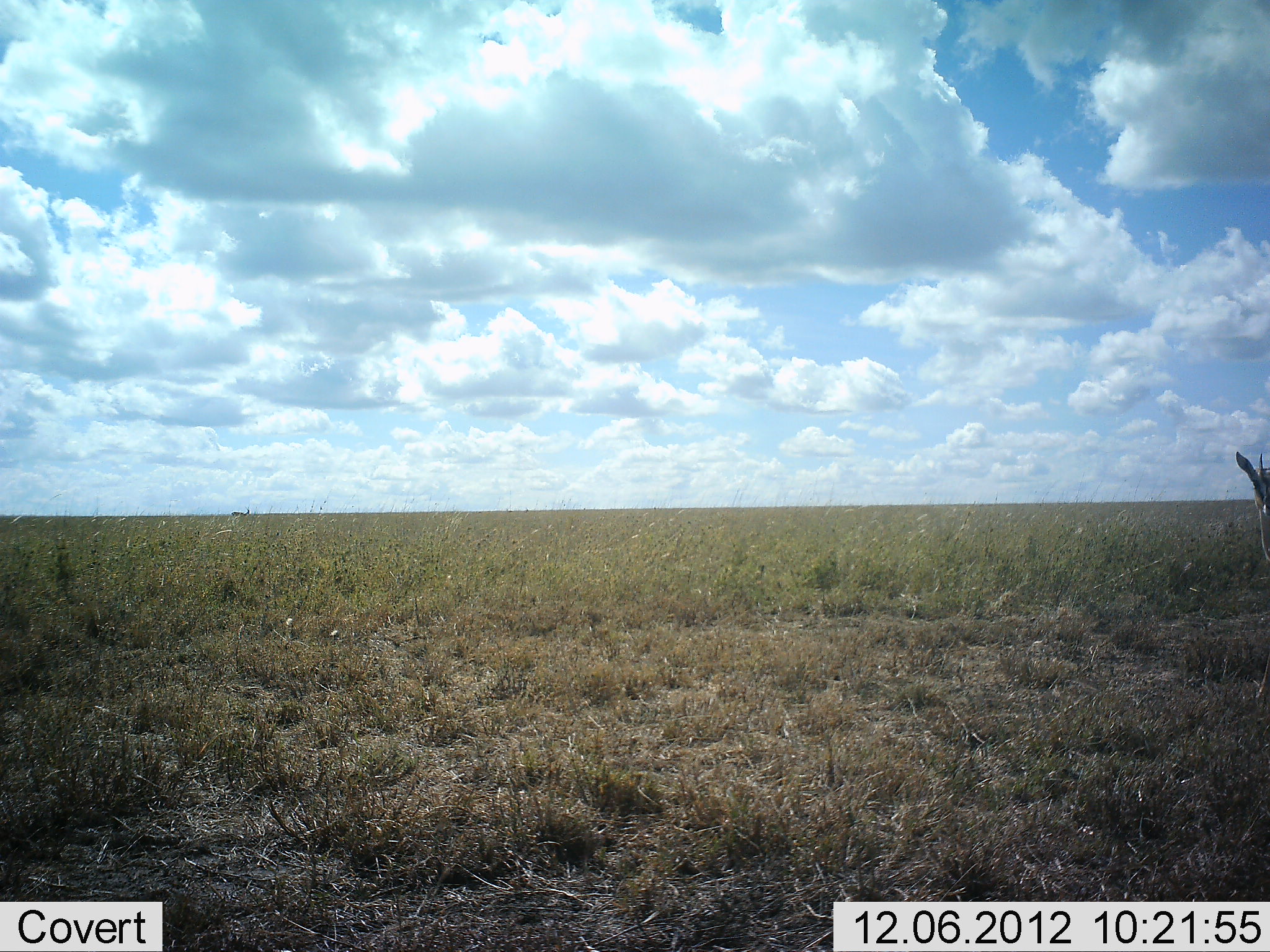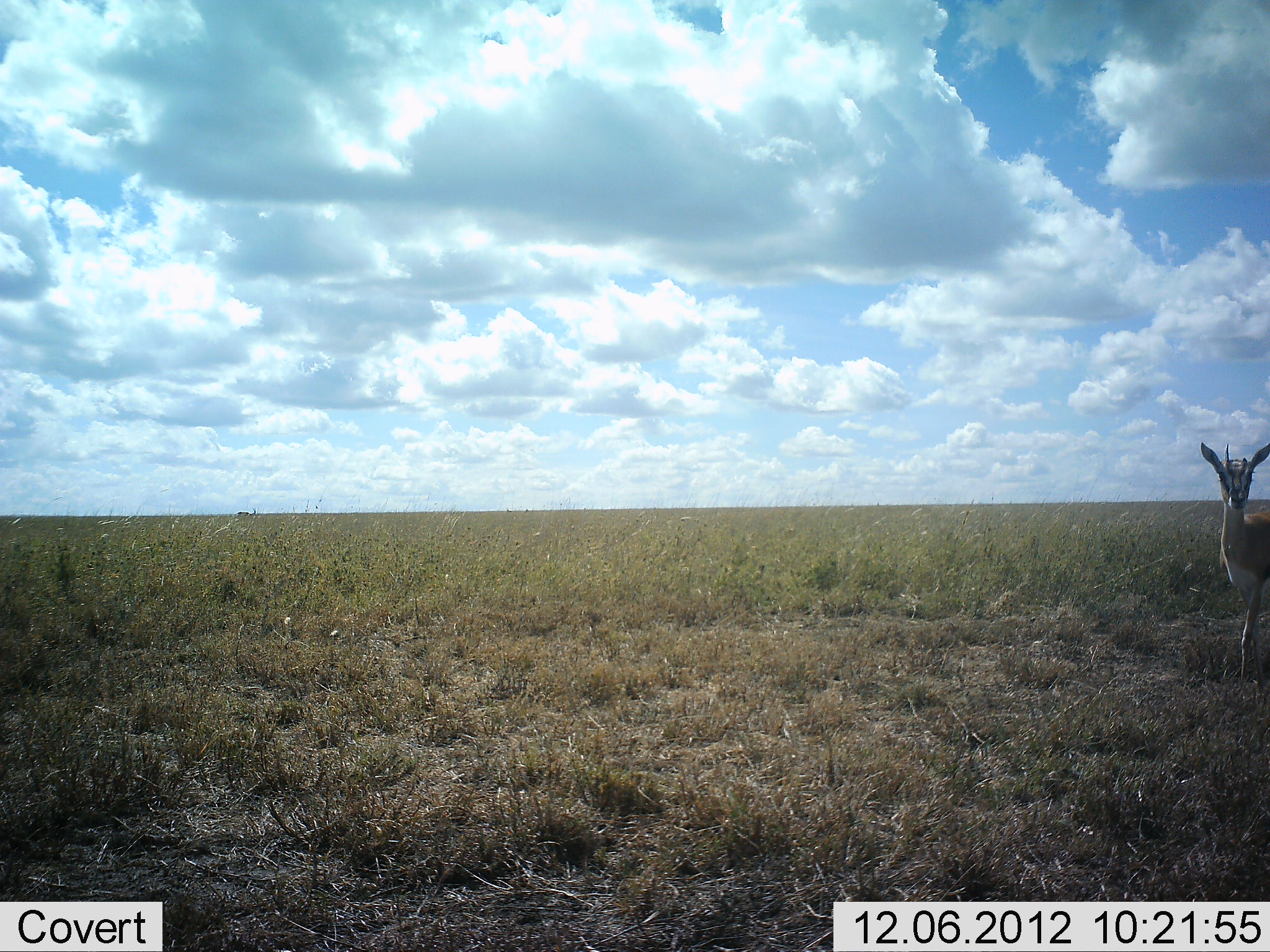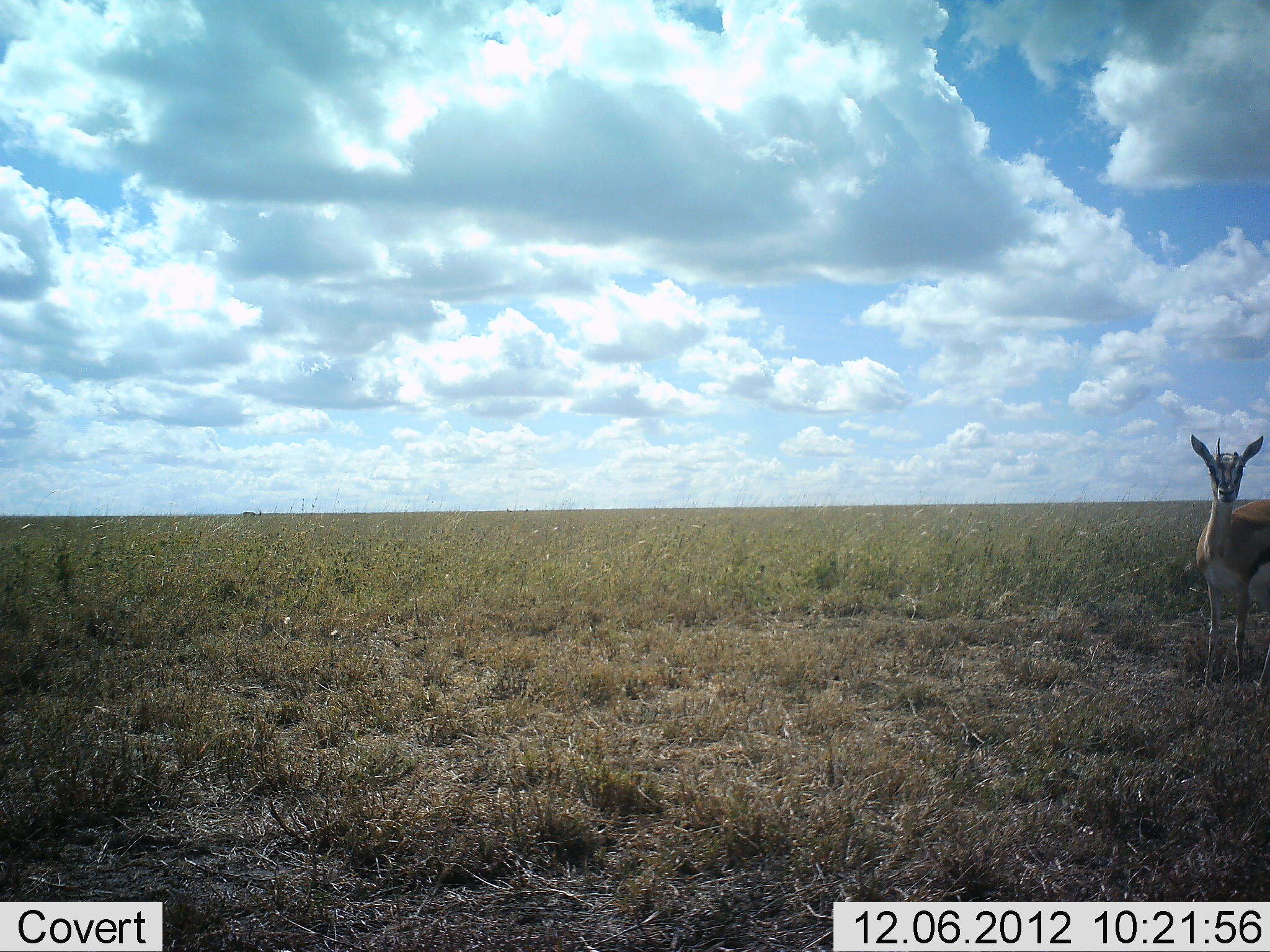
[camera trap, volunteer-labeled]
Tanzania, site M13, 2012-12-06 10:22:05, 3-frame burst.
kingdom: Animalia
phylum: Chordata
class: Mammalia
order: Artiodactyla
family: Bovidae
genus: Eudorcas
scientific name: Eudorcas thomsonii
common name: thomson's gazelle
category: gazellethomsons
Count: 1.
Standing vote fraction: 39%.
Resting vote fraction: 0%.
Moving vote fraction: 61%.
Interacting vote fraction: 0%.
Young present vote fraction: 4%.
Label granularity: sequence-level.